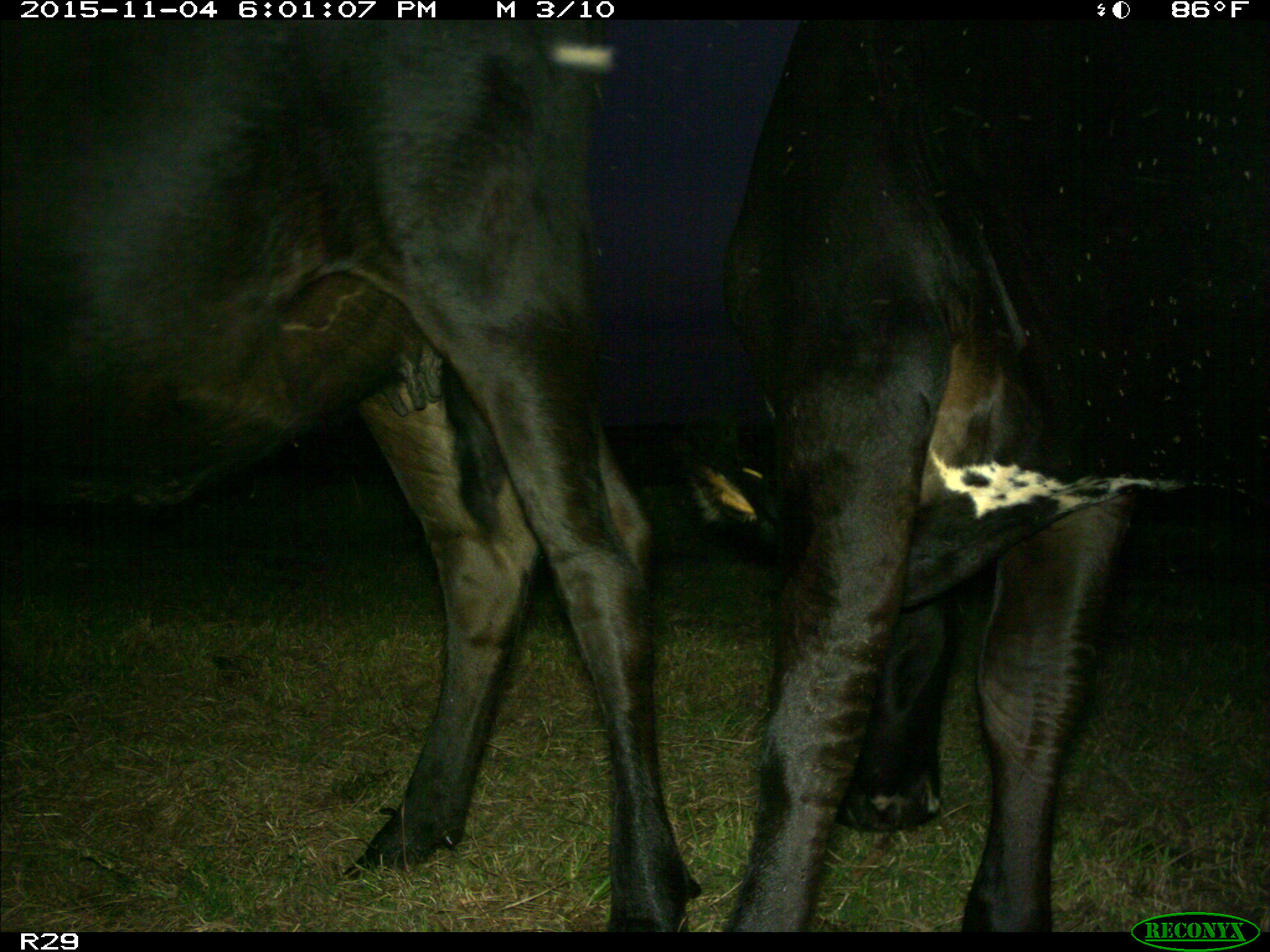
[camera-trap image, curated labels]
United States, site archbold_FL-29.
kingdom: Animalia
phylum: Chordata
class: Mammalia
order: Artiodactyla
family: Bovidae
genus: Bos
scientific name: Bos taurus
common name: domestic cow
Bos taurus (domestic cow).